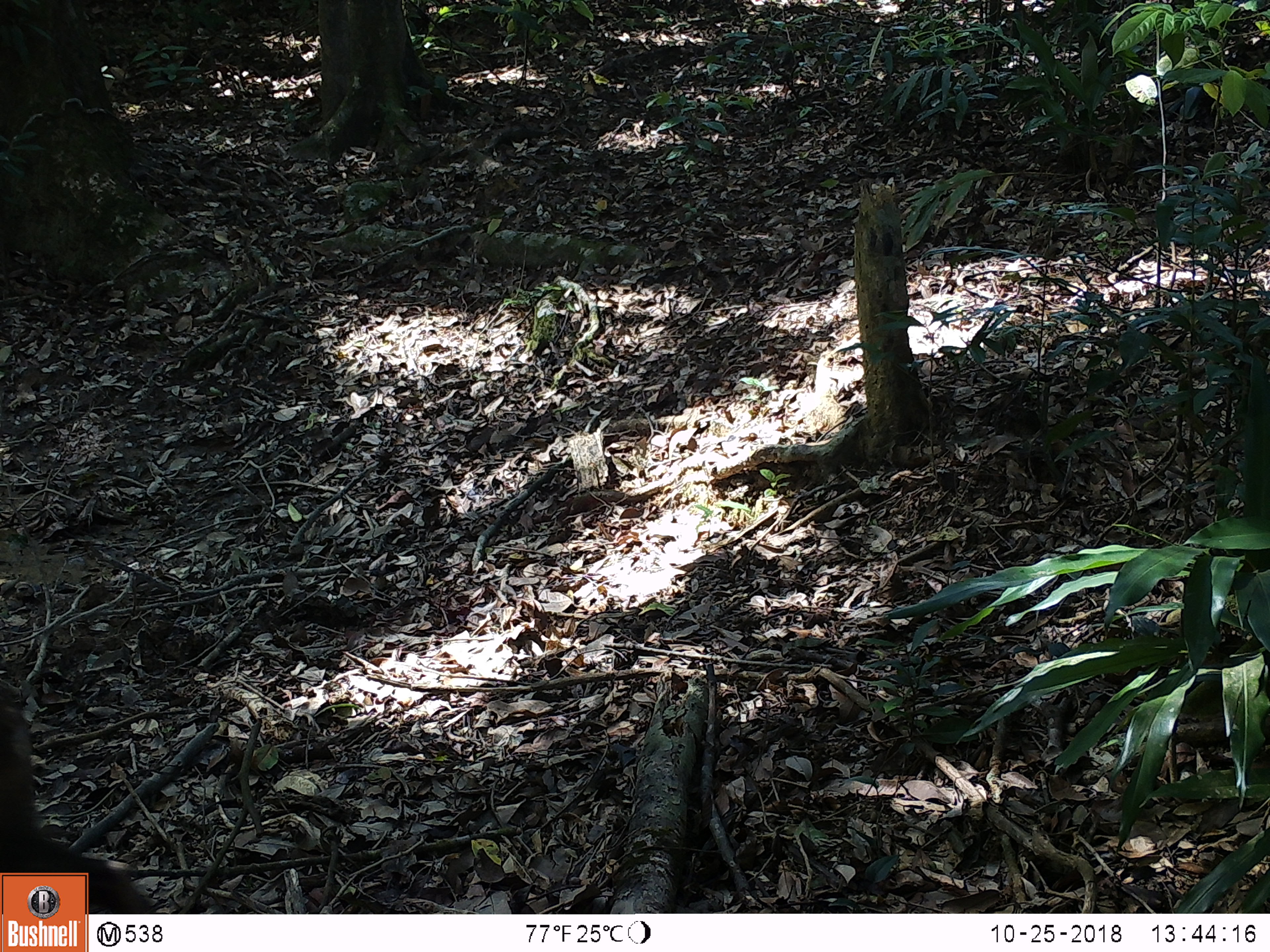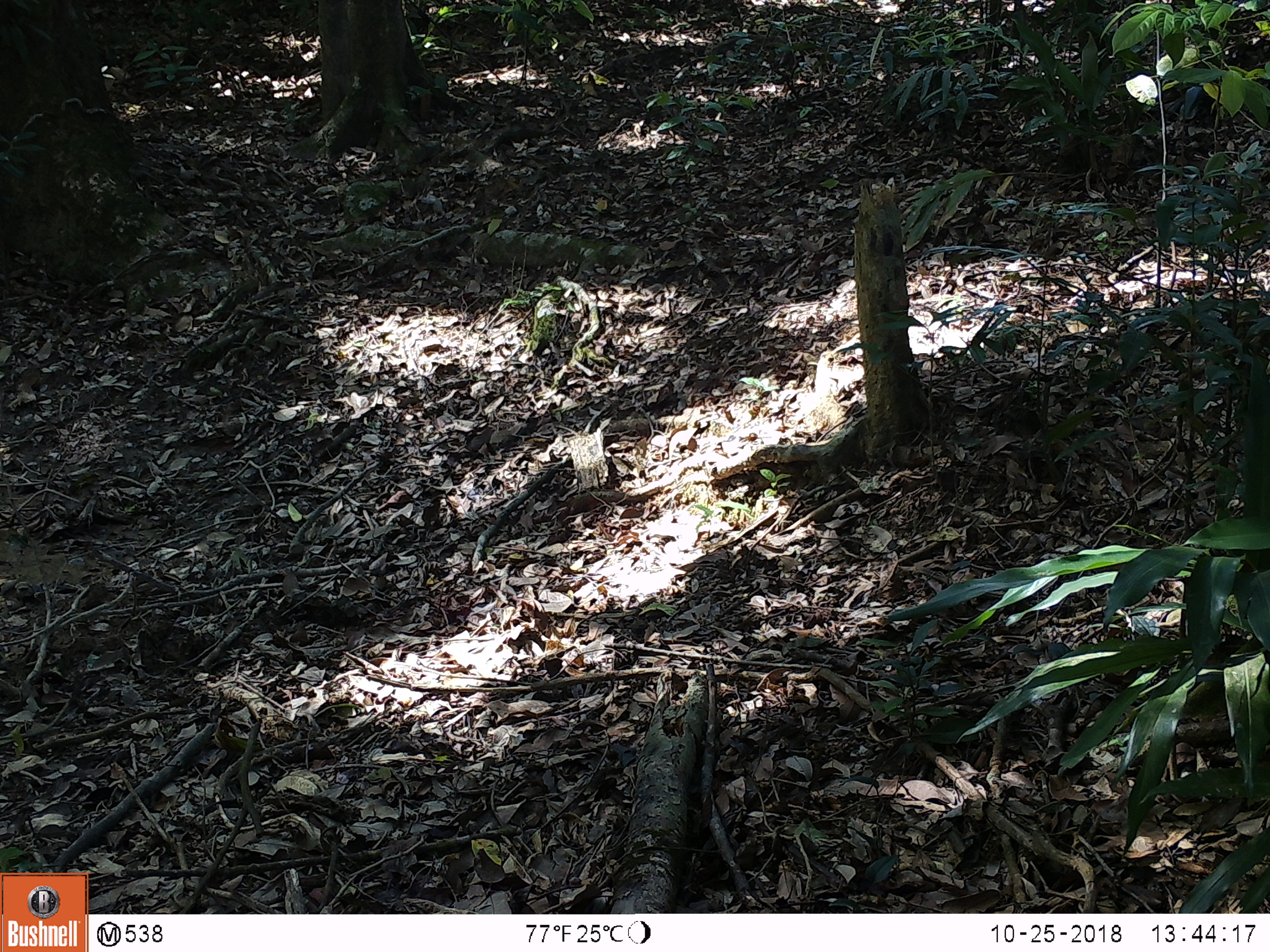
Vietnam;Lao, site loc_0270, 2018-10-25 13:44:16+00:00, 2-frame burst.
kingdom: Animalia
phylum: Chordata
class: Mammalia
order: Primates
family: Cercopithecidae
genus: Macaca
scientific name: Macaca arctoides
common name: stump-tailed macaque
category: stump tailed macaque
Stump tailed macaque (stump-tailed macaque) (Macaca arctoides). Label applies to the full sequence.